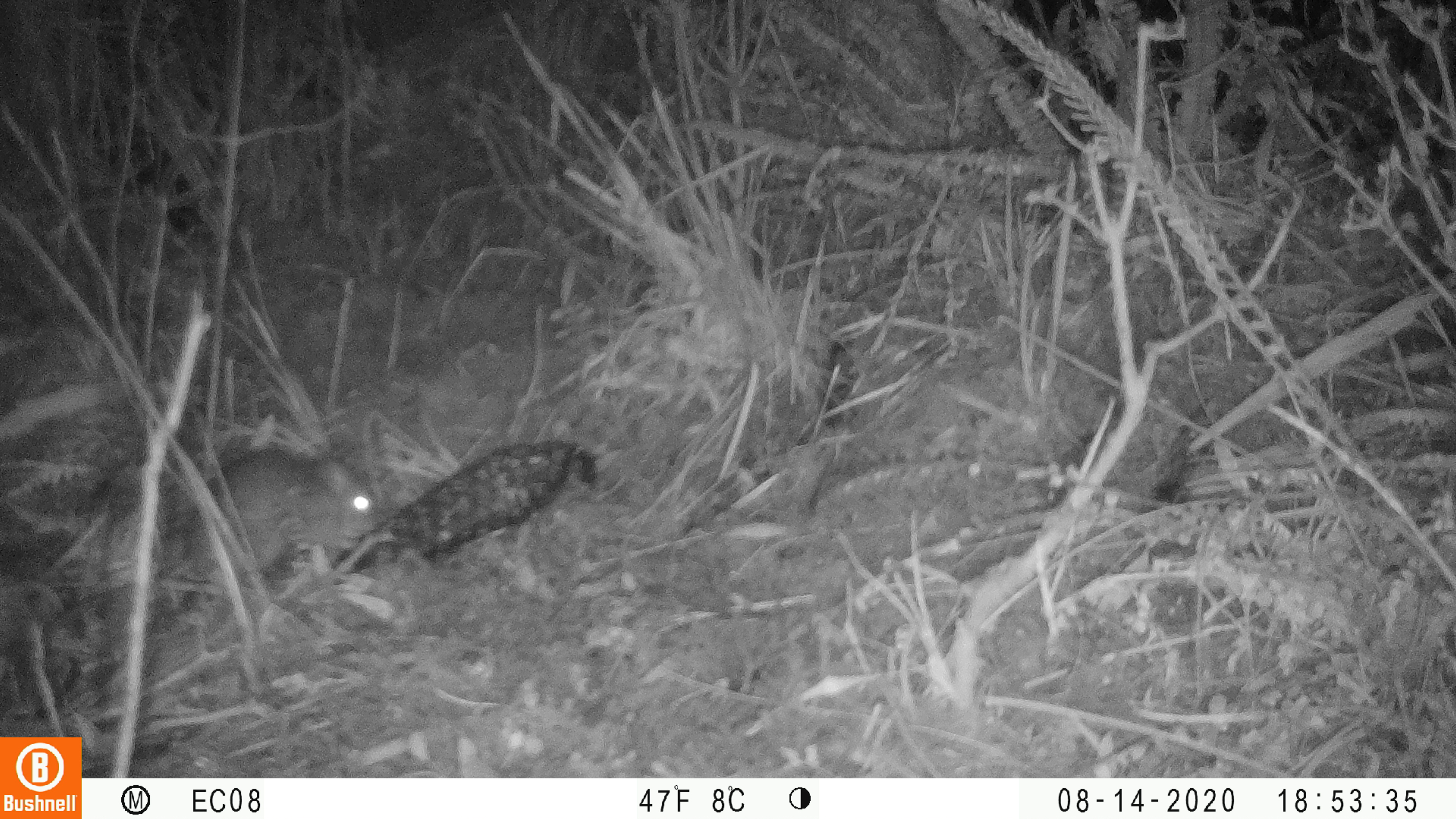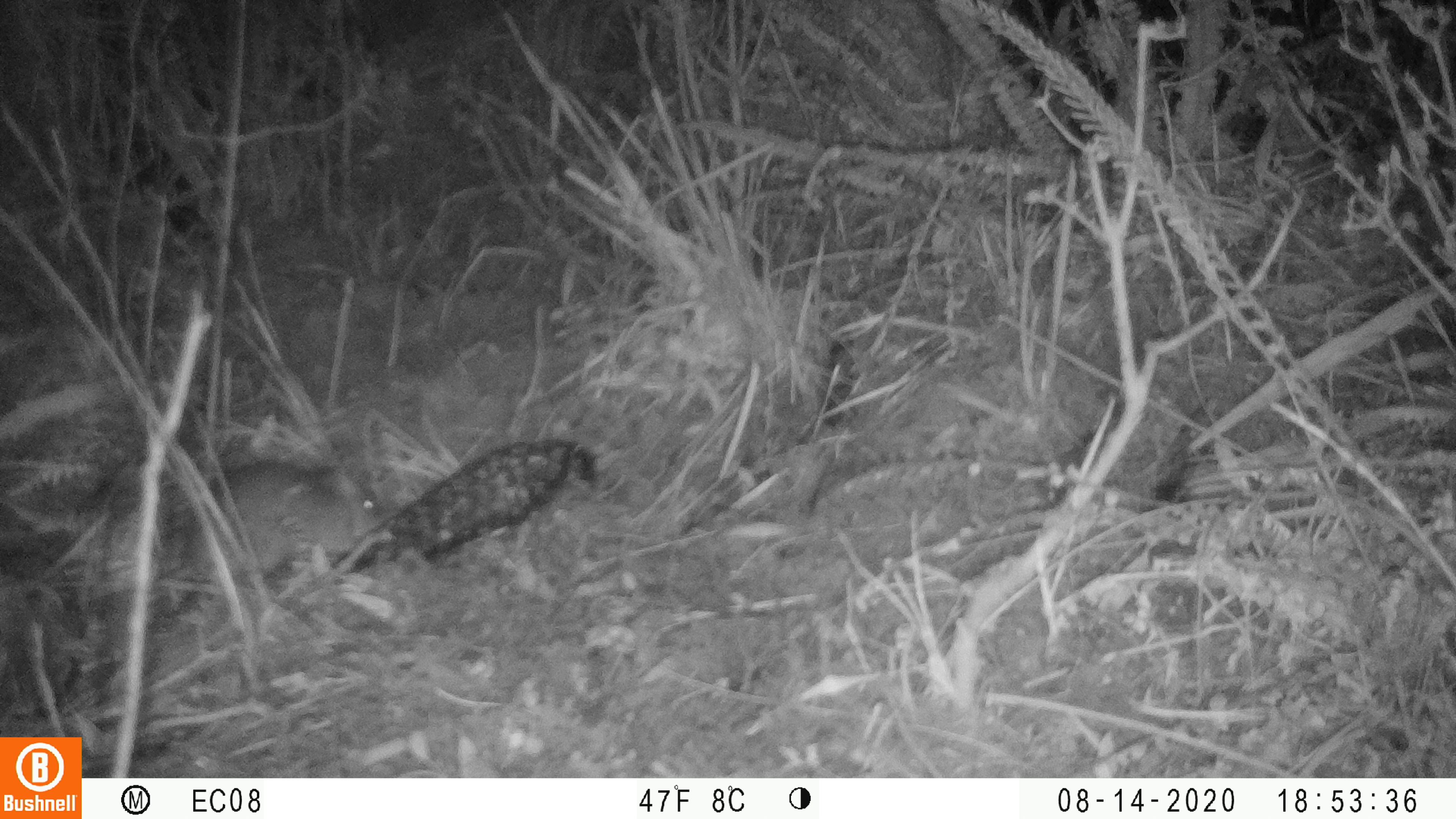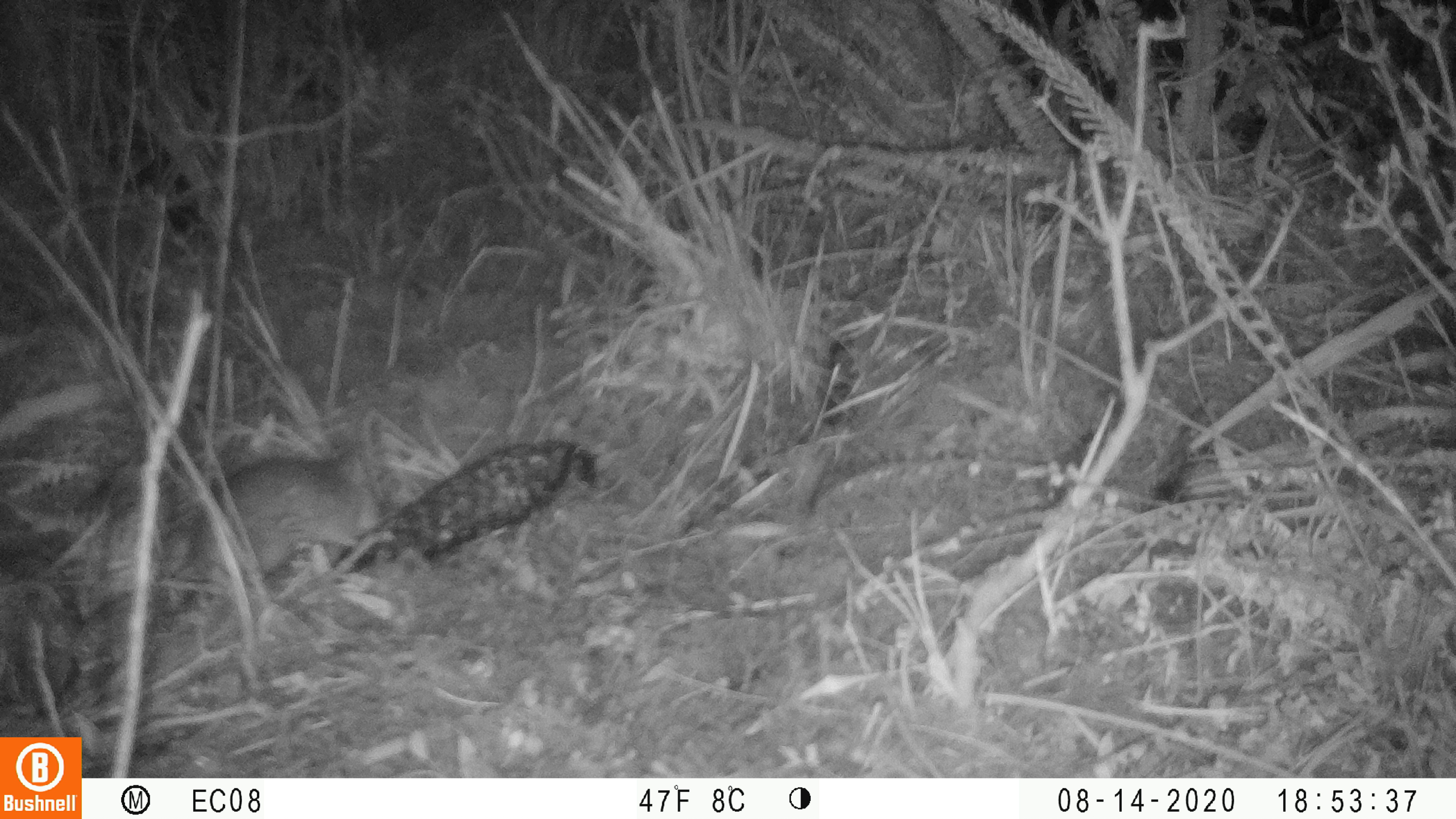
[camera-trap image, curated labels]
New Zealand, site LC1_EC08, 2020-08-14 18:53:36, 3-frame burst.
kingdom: Animalia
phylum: Chordata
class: Mammalia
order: Rodentia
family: Muridae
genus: Rattus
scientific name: Rattus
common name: rat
Rat (Rattus).